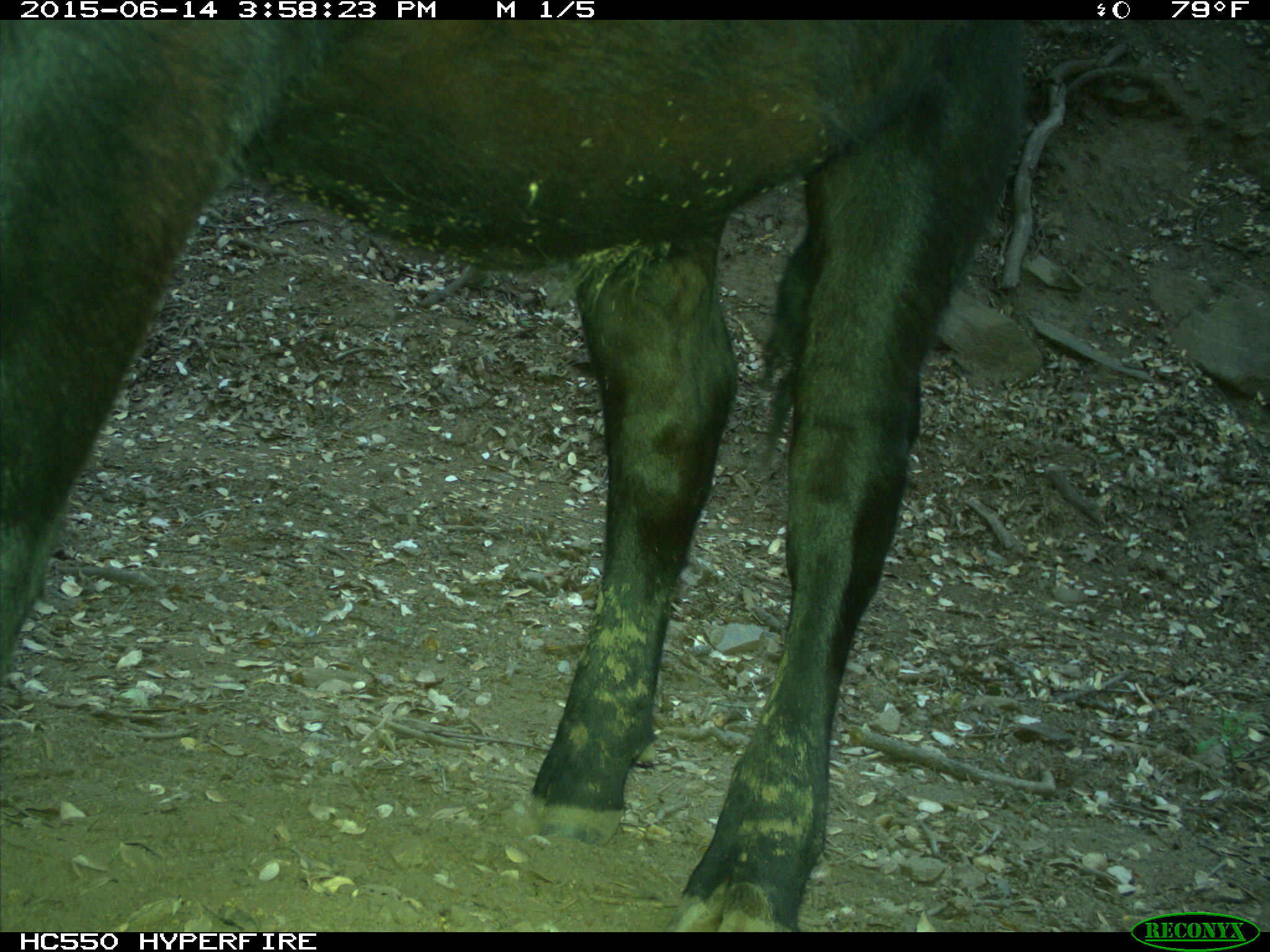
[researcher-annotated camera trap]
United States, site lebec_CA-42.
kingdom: Animalia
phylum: Chordata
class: Mammalia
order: Artiodactyla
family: Bovidae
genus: Bos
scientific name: Bos taurus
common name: domestic cow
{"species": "Bos taurus (domestic cow)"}